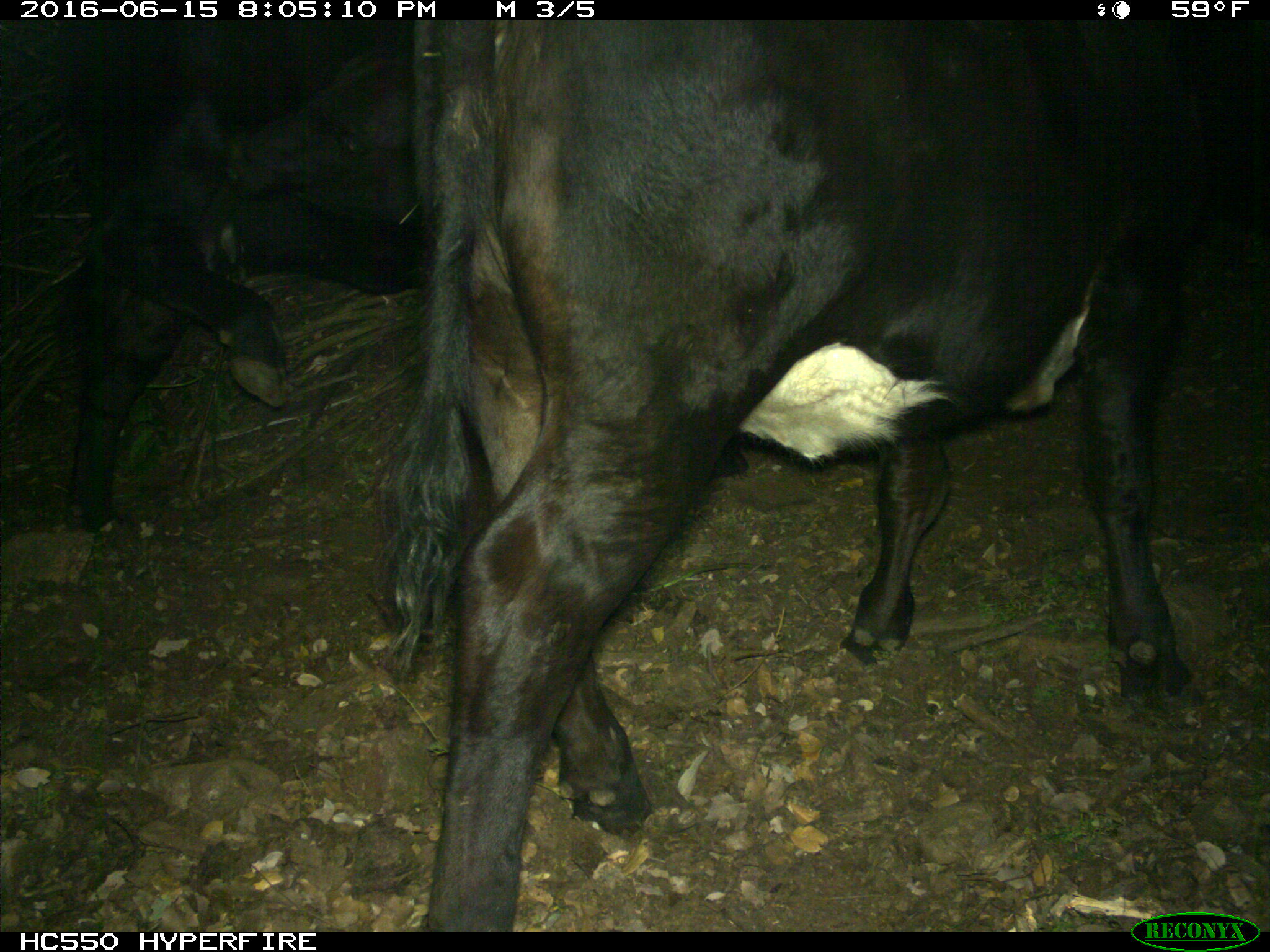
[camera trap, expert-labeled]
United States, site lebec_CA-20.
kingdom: Animalia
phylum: Chordata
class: Mammalia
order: Artiodactyla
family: Bovidae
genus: Bos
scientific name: Bos taurus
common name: domestic cow